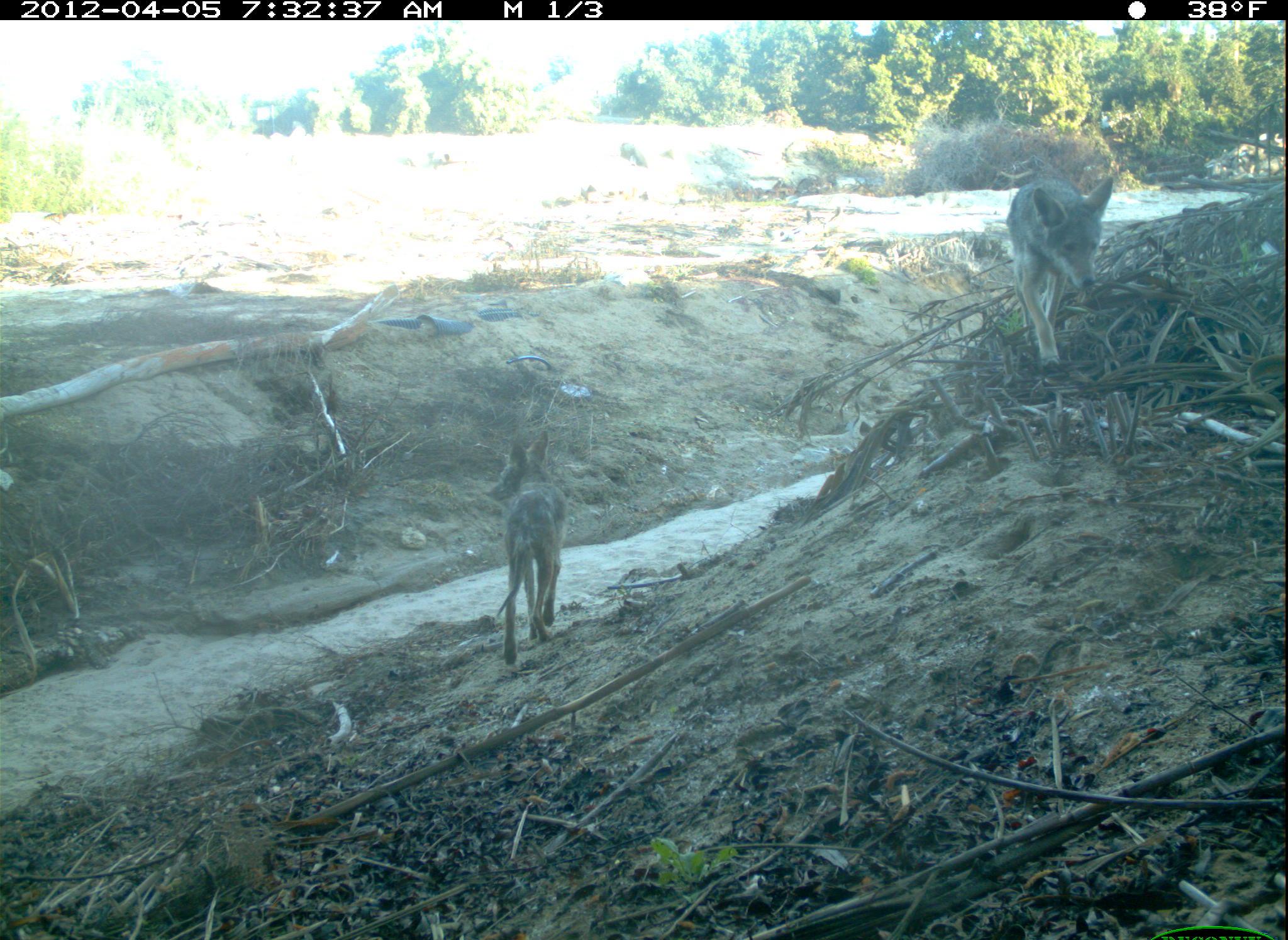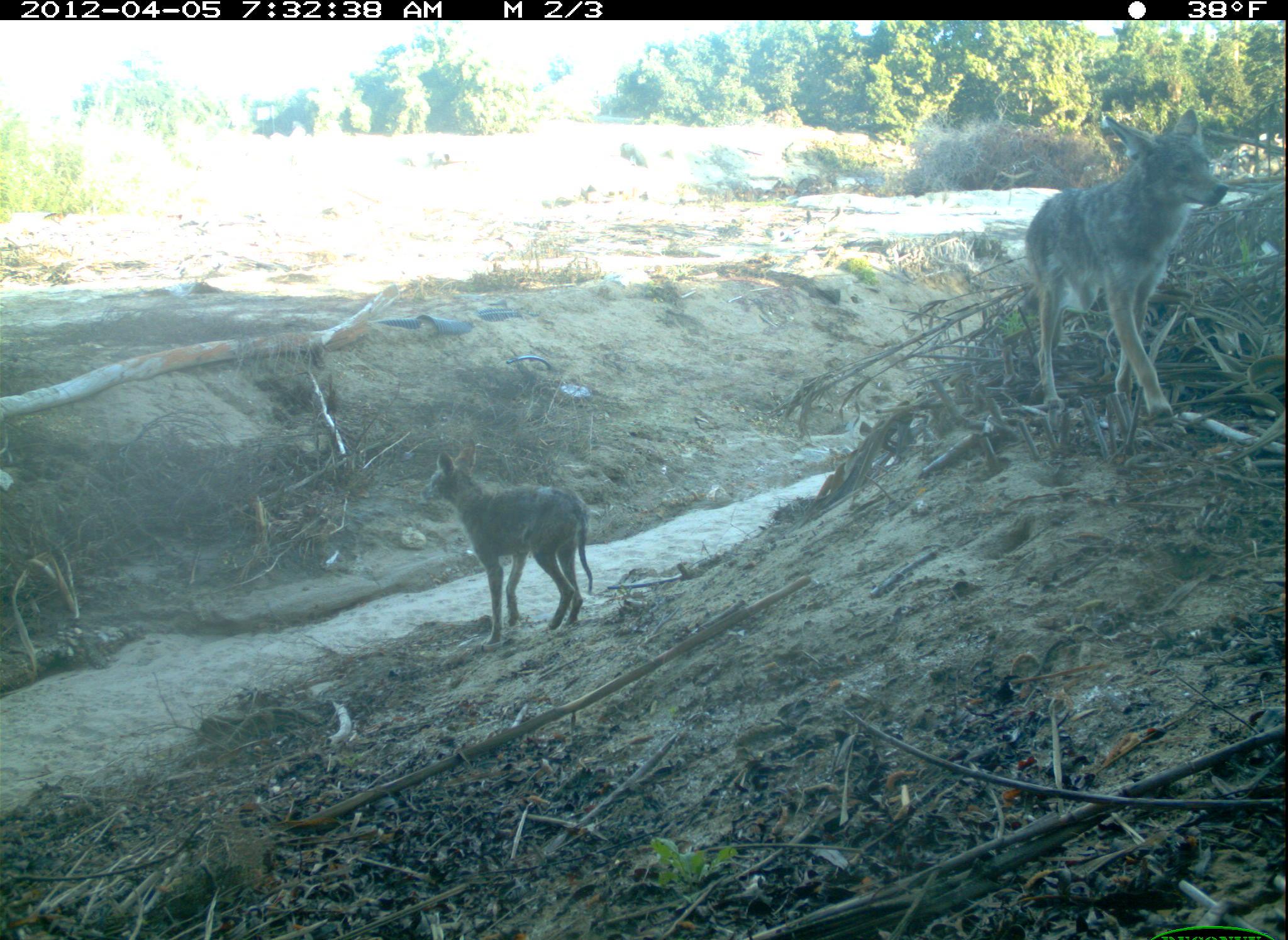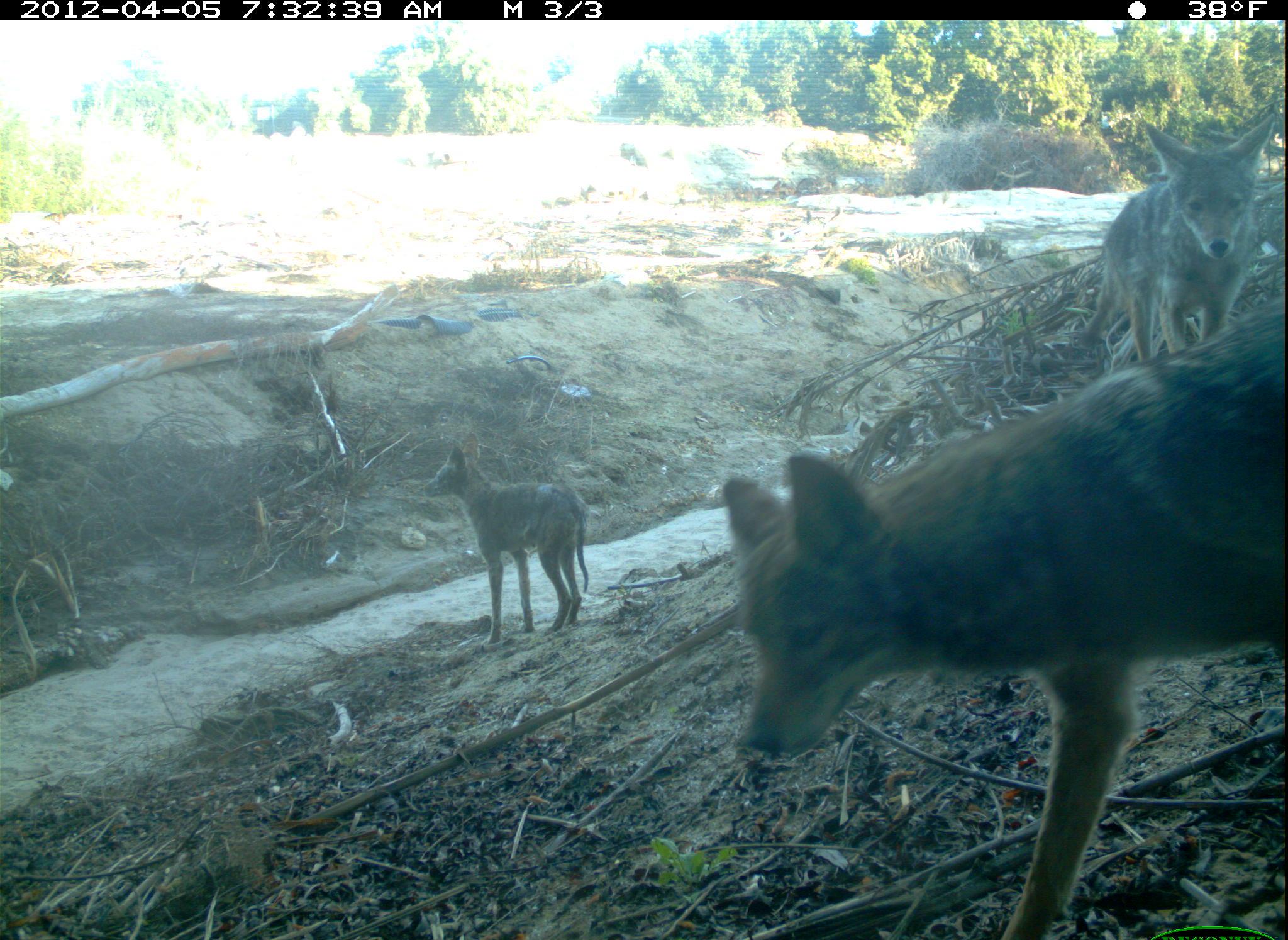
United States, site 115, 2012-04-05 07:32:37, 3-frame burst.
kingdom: Animalia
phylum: Chordata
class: Mammalia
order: Carnivora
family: Canidae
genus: Canis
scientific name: Canis latrans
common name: coyote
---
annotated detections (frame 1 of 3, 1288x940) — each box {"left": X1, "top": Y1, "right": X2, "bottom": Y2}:
coyote: {"left": 477, "top": 427, "right": 618, "bottom": 665}; {"left": 990, "top": 143, "right": 1132, "bottom": 372}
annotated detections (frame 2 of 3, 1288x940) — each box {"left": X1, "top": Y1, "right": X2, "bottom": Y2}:
coyote: {"left": 1022, "top": 101, "right": 1236, "bottom": 437}; {"left": 412, "top": 448, "right": 604, "bottom": 644}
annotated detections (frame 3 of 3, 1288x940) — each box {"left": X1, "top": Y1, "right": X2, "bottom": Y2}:
coyote: {"left": 716, "top": 319, "right": 1278, "bottom": 937}; {"left": 1087, "top": 116, "right": 1282, "bottom": 351}; {"left": 417, "top": 430, "right": 597, "bottom": 639}